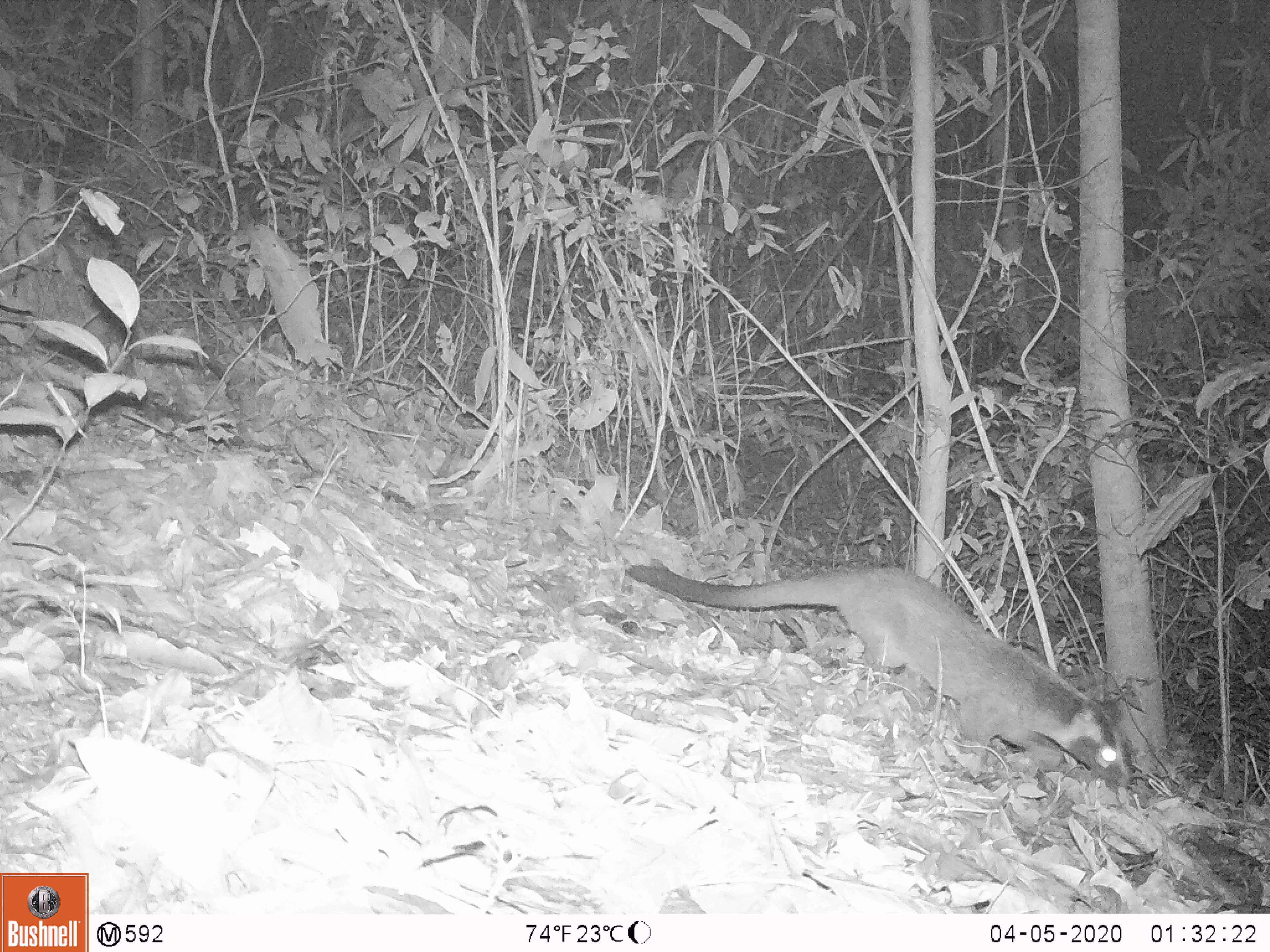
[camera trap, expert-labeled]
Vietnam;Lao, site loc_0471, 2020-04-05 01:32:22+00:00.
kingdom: Animalia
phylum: Chordata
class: Mammalia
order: Carnivora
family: Viverridae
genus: Paguma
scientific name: Paguma larvata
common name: masked palm civet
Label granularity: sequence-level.